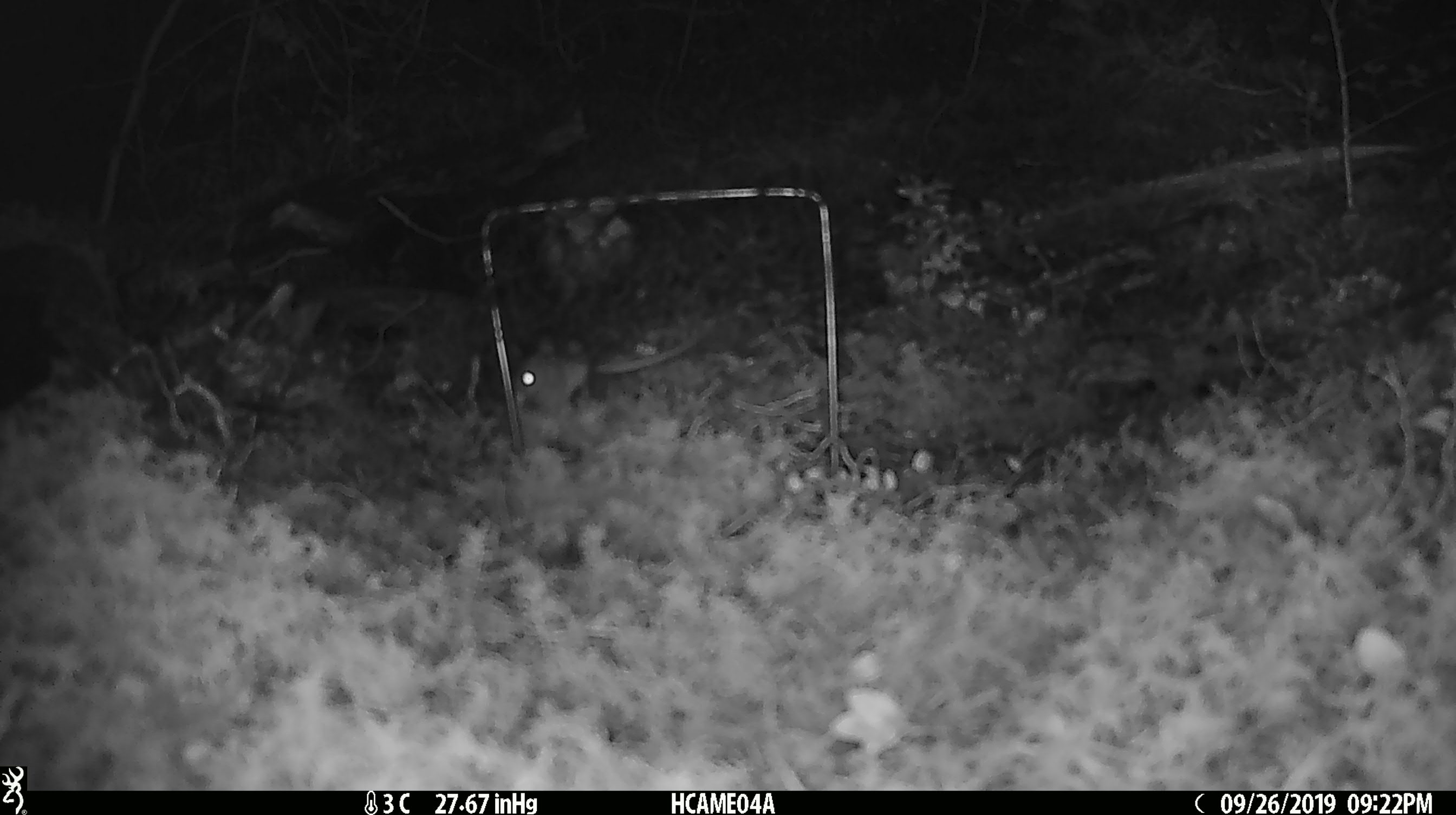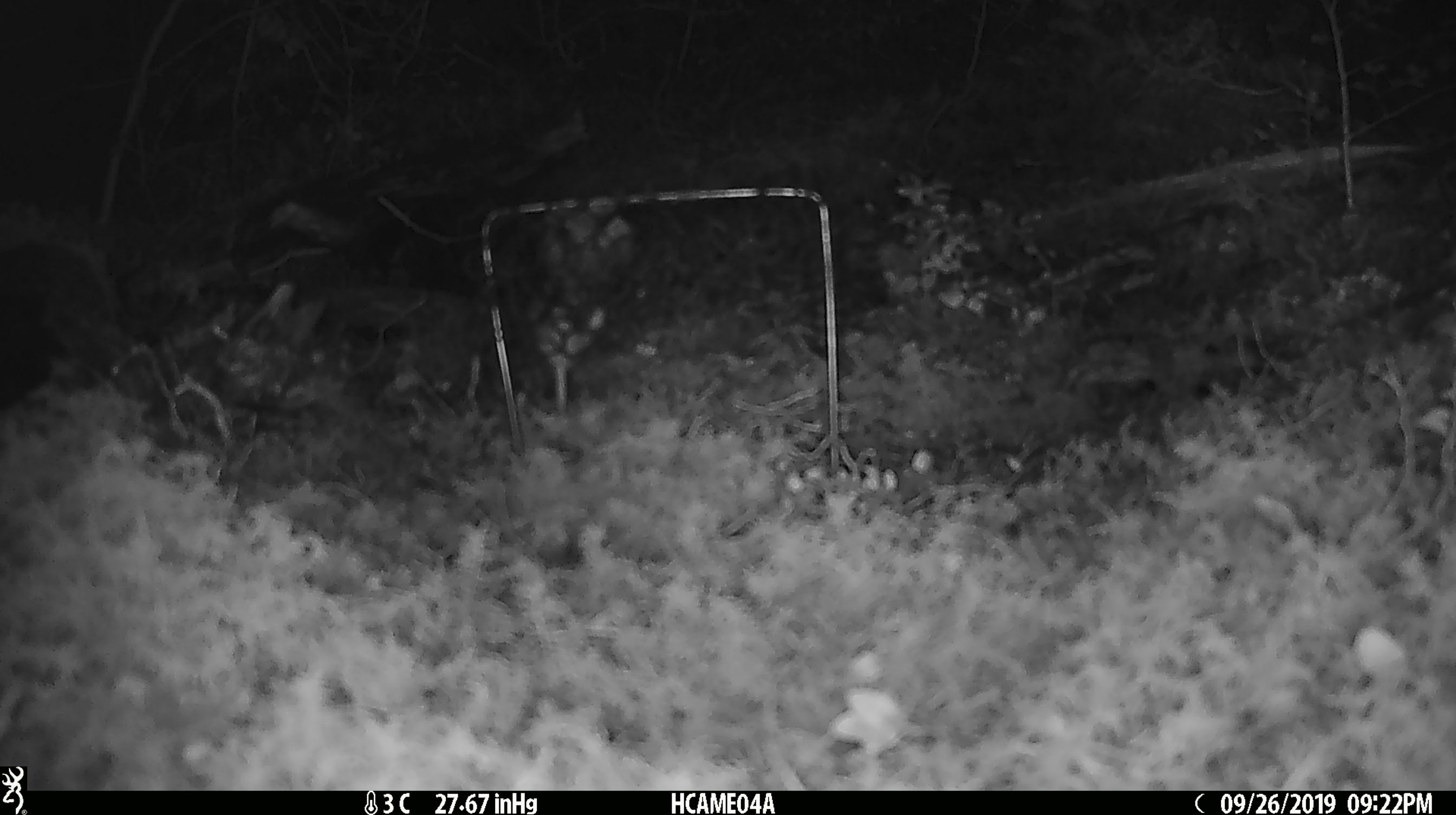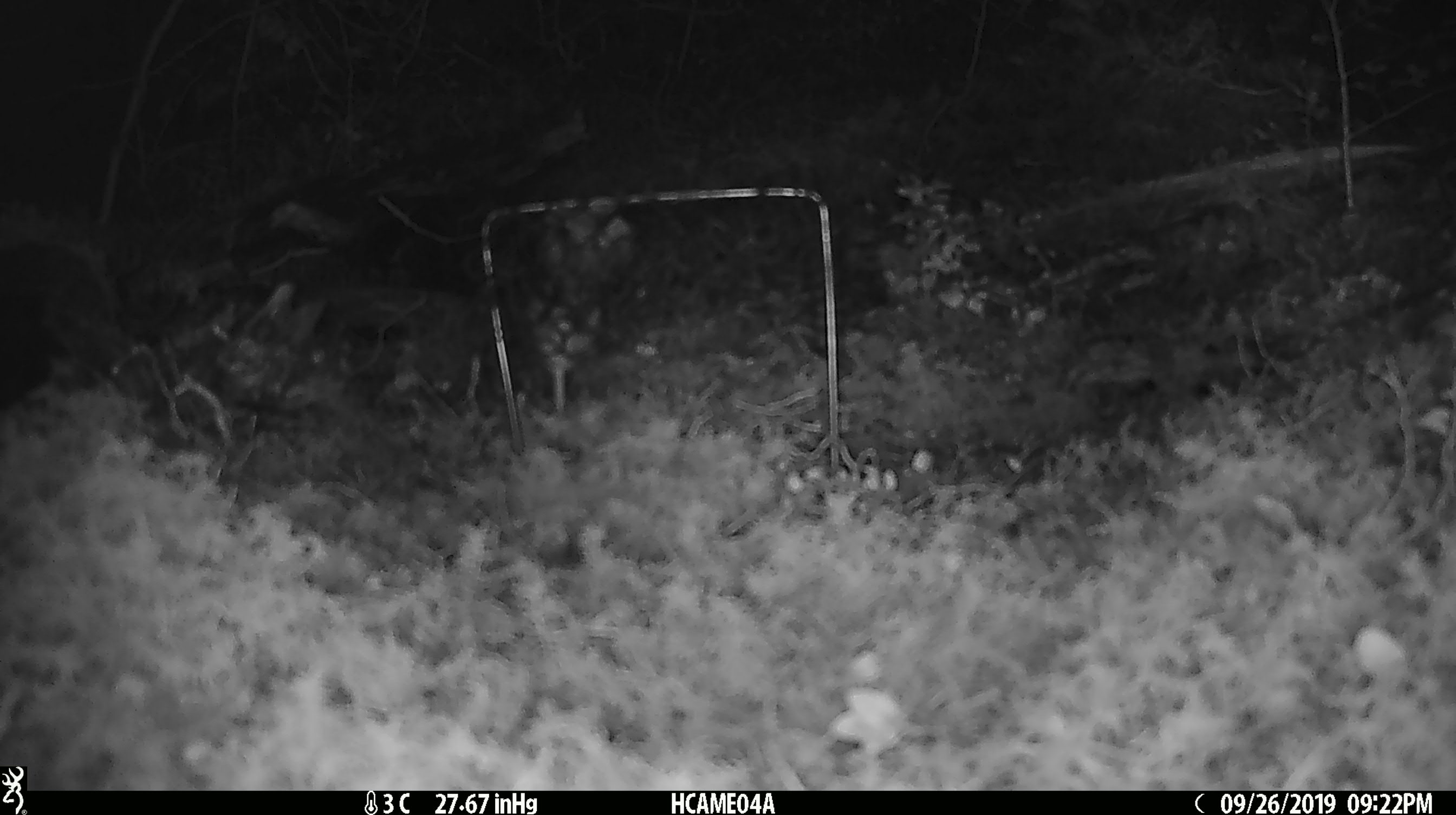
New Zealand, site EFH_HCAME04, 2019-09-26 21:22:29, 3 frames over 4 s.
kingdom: Animalia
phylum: Chordata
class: Mammalia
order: Rodentia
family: Muridae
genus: Mus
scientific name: Mus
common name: mouse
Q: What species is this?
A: Mouse (Mus).